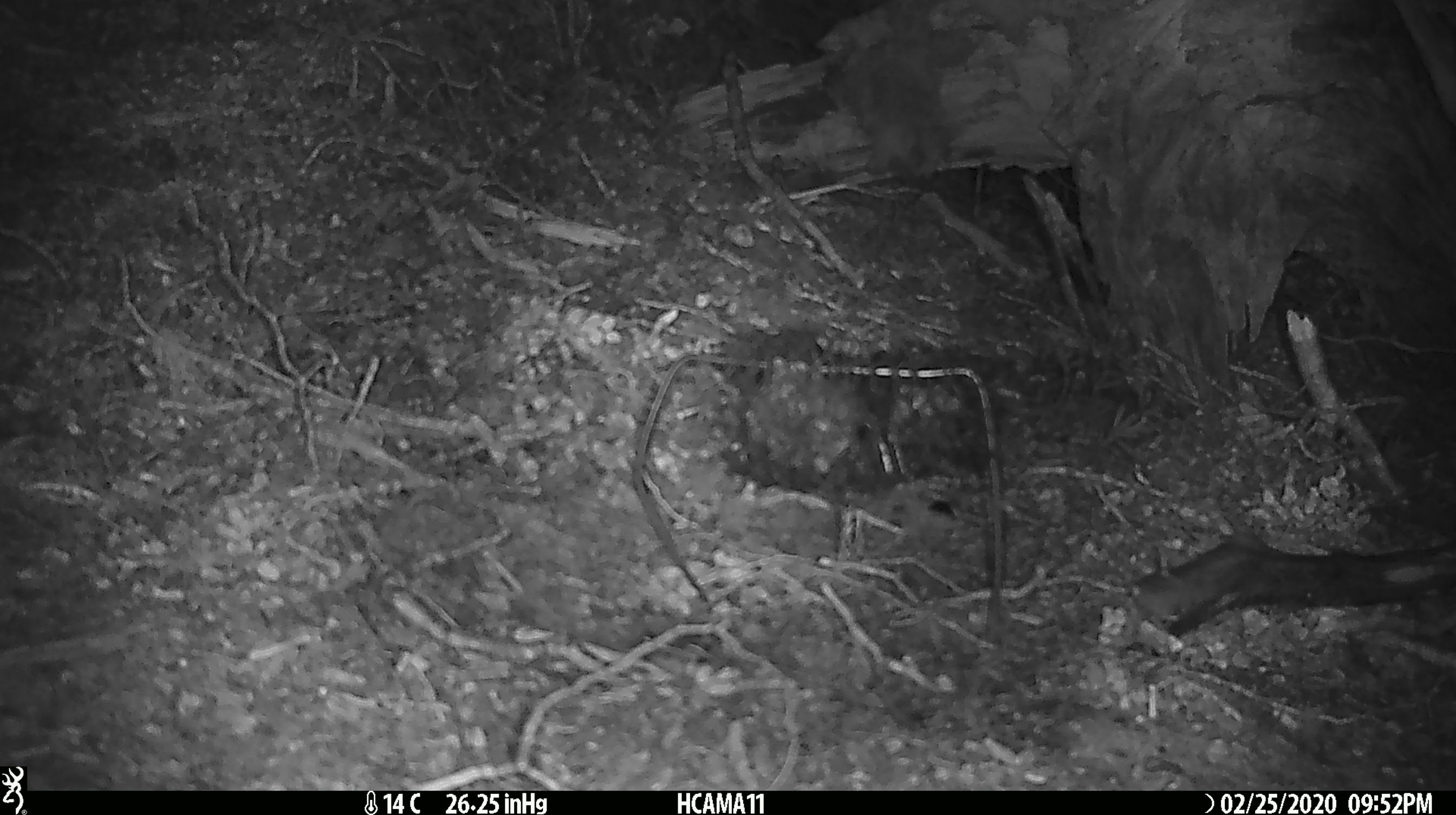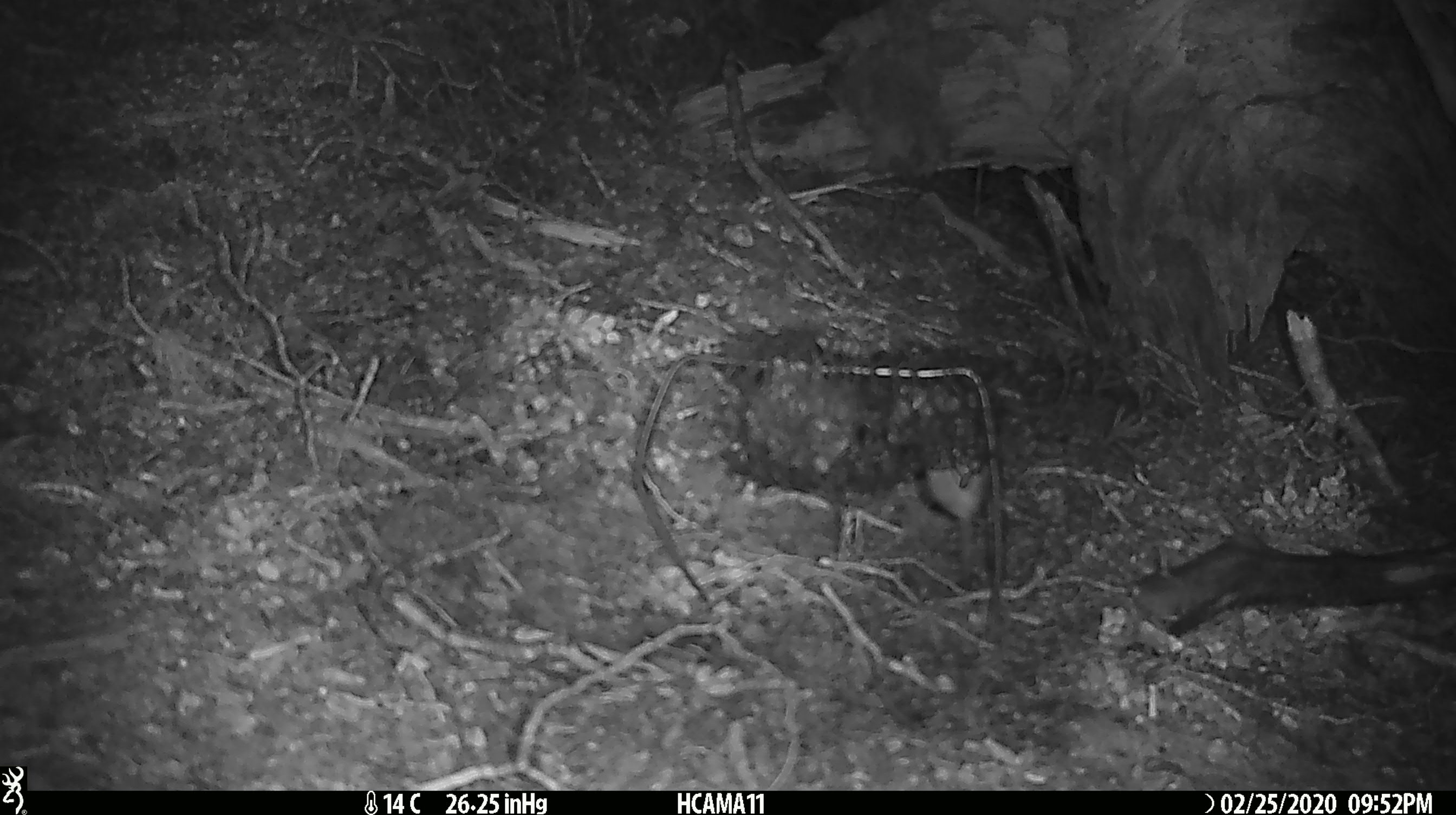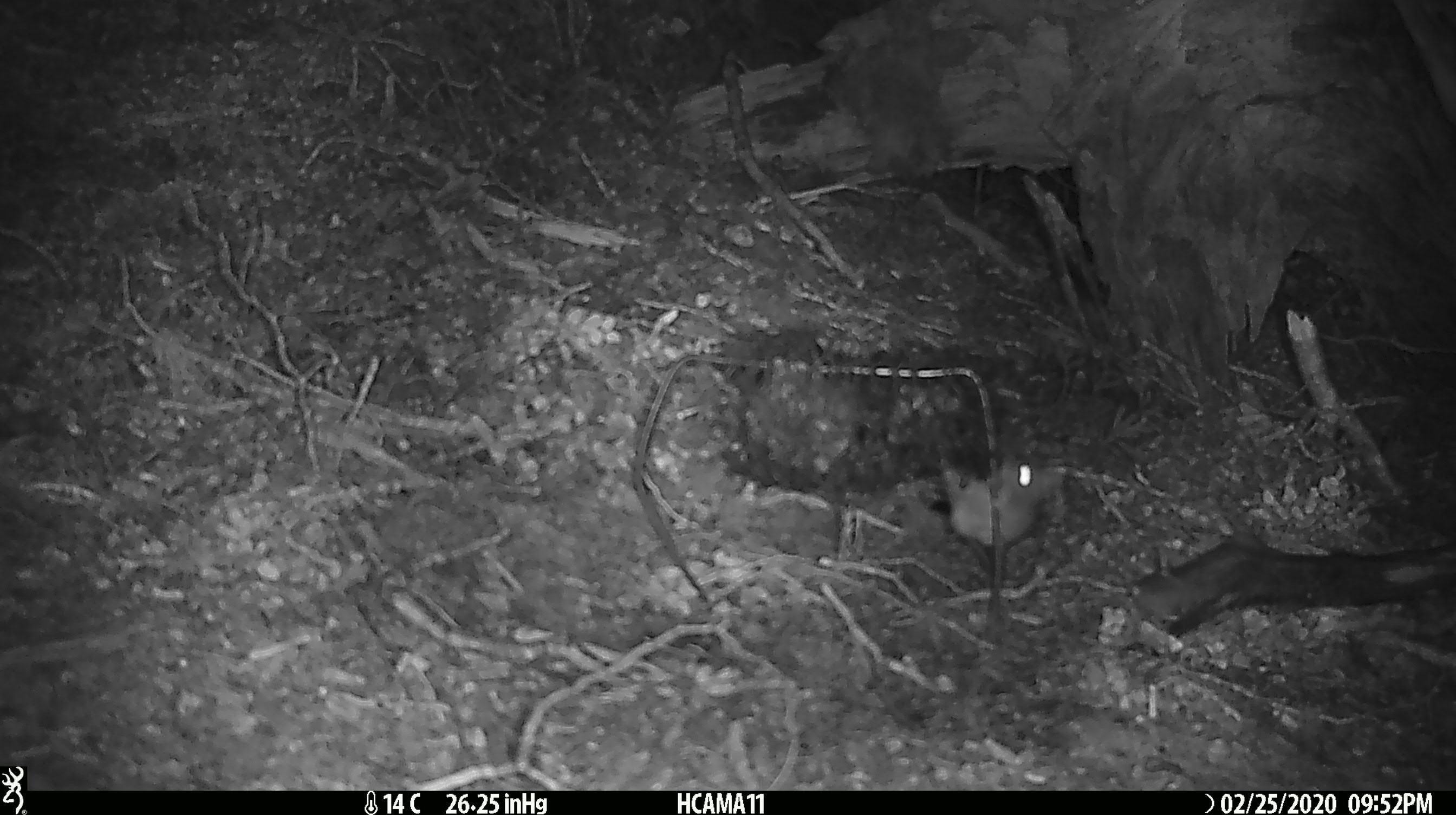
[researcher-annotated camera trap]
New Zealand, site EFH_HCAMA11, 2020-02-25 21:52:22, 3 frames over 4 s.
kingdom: Animalia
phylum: Chordata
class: Mammalia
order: Rodentia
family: Muridae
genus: Mus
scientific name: Mus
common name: mouse